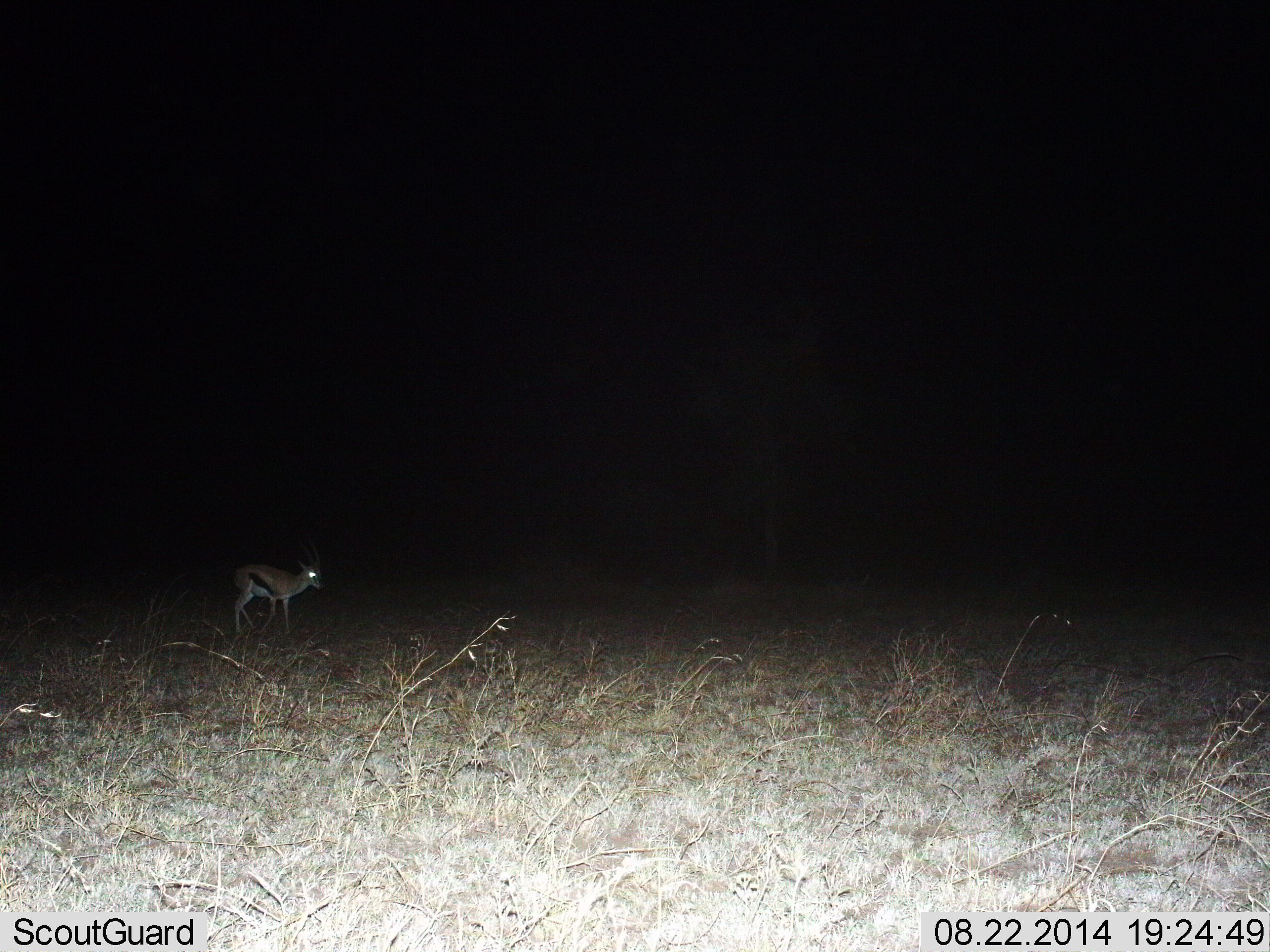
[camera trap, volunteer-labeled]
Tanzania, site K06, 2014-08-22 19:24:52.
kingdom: Animalia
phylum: Chordata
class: Mammalia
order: Artiodactyla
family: Bovidae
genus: Eudorcas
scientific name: Eudorcas thomsonii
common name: thomson's gazelle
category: gazellethomsons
Gazellethomsons (thomson's gazelle) (Eudorcas thomsonii), count 1. Behavior (volunteer vote fractions): standing 50%, resting 0%, moving 50%, interacting 0%. Young present (vote fraction): 10%. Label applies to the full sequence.